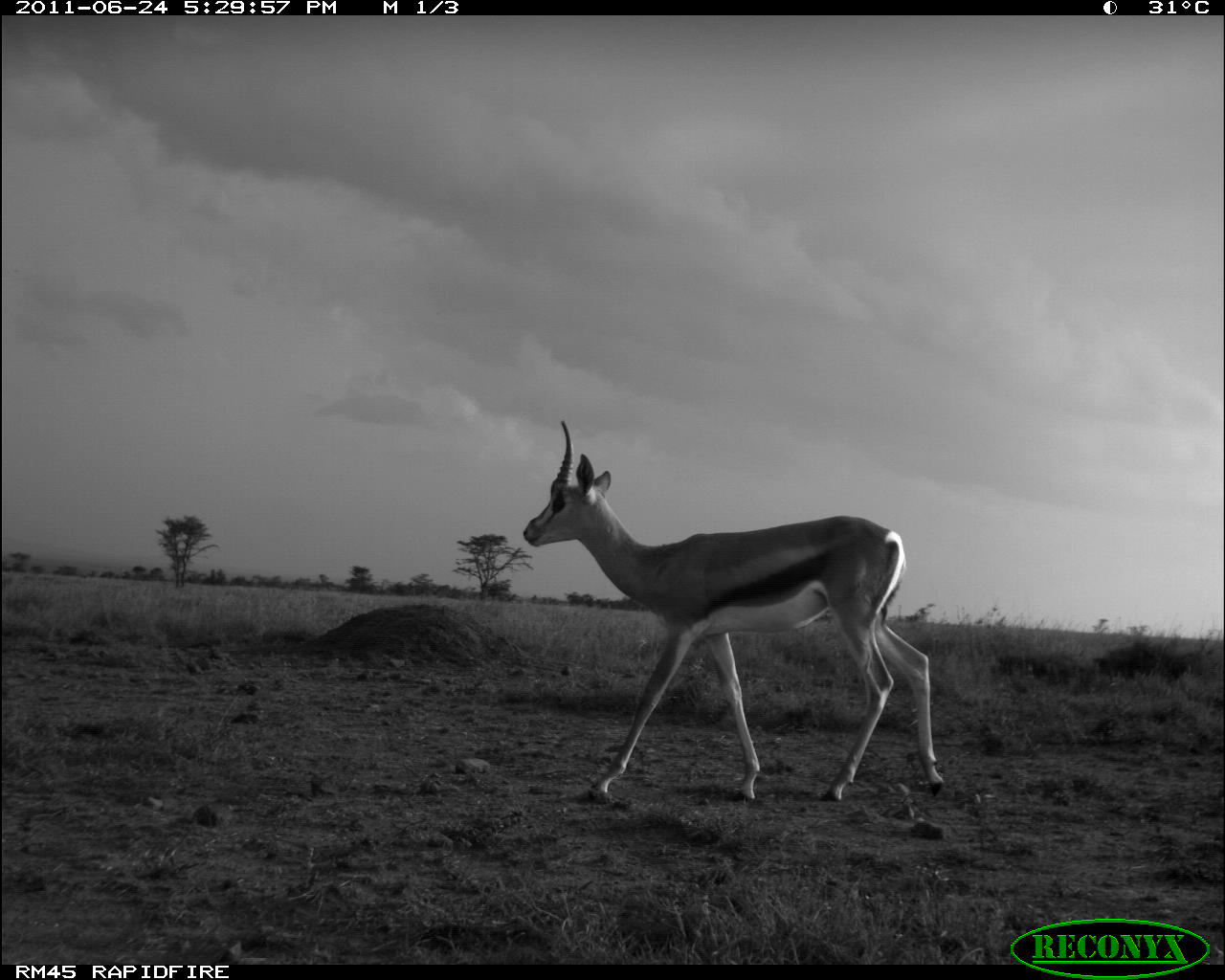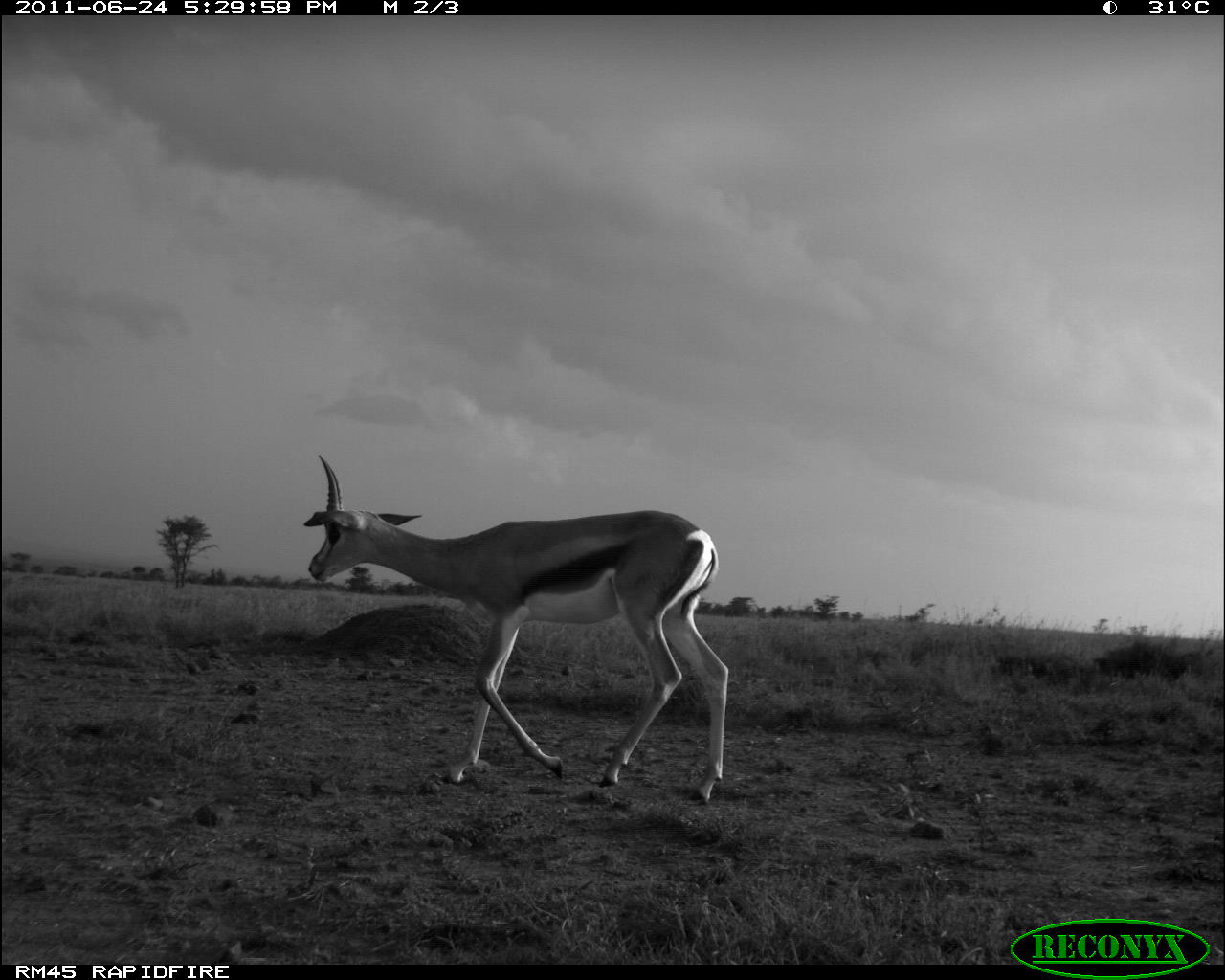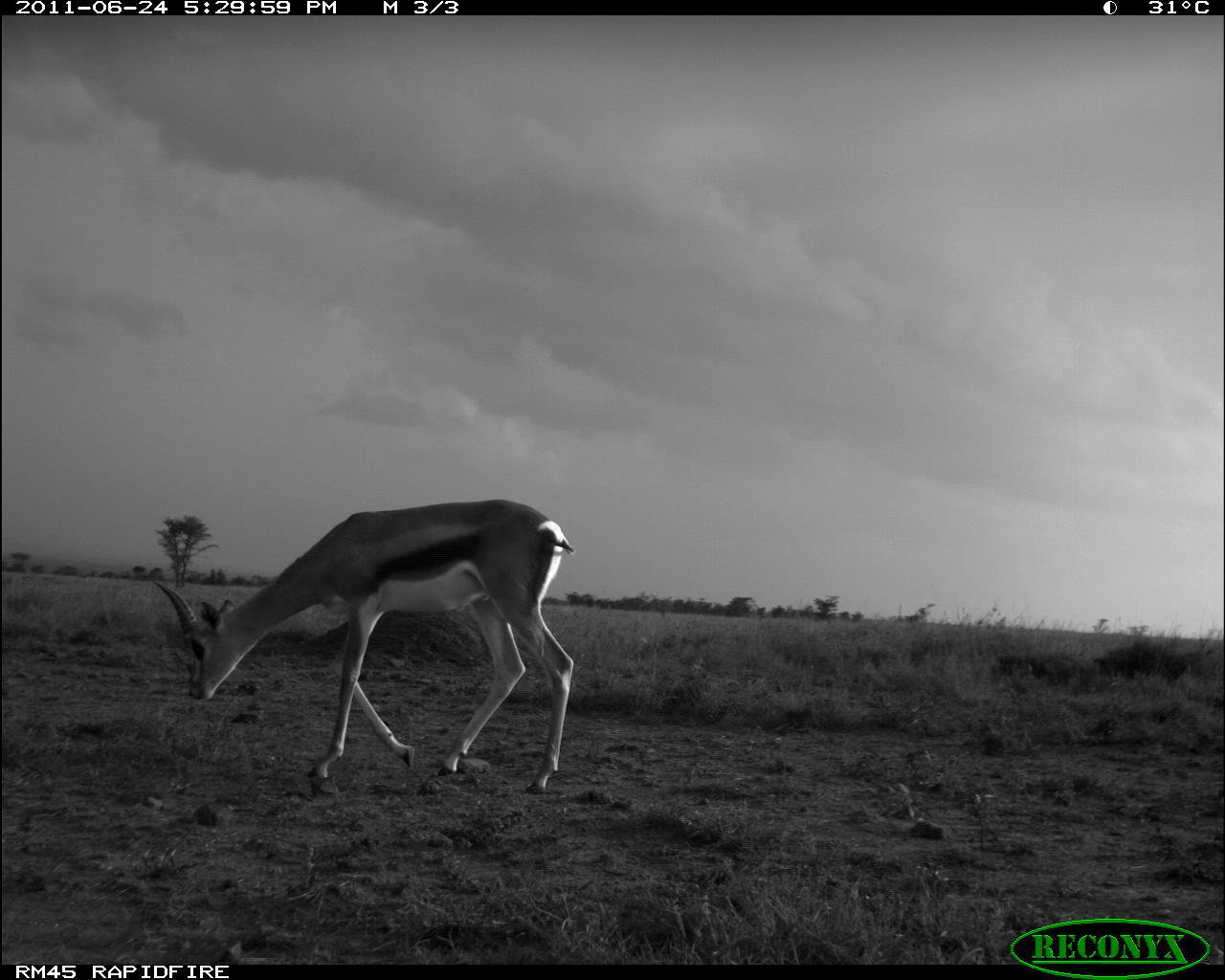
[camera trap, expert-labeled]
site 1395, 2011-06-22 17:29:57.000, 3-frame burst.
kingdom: Animalia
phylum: Chordata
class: Mammalia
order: Artiodactyla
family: Bovidae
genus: Nanger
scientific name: Nanger granti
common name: grant's gazelle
Nanger granti (grant's gazelle), count 1.